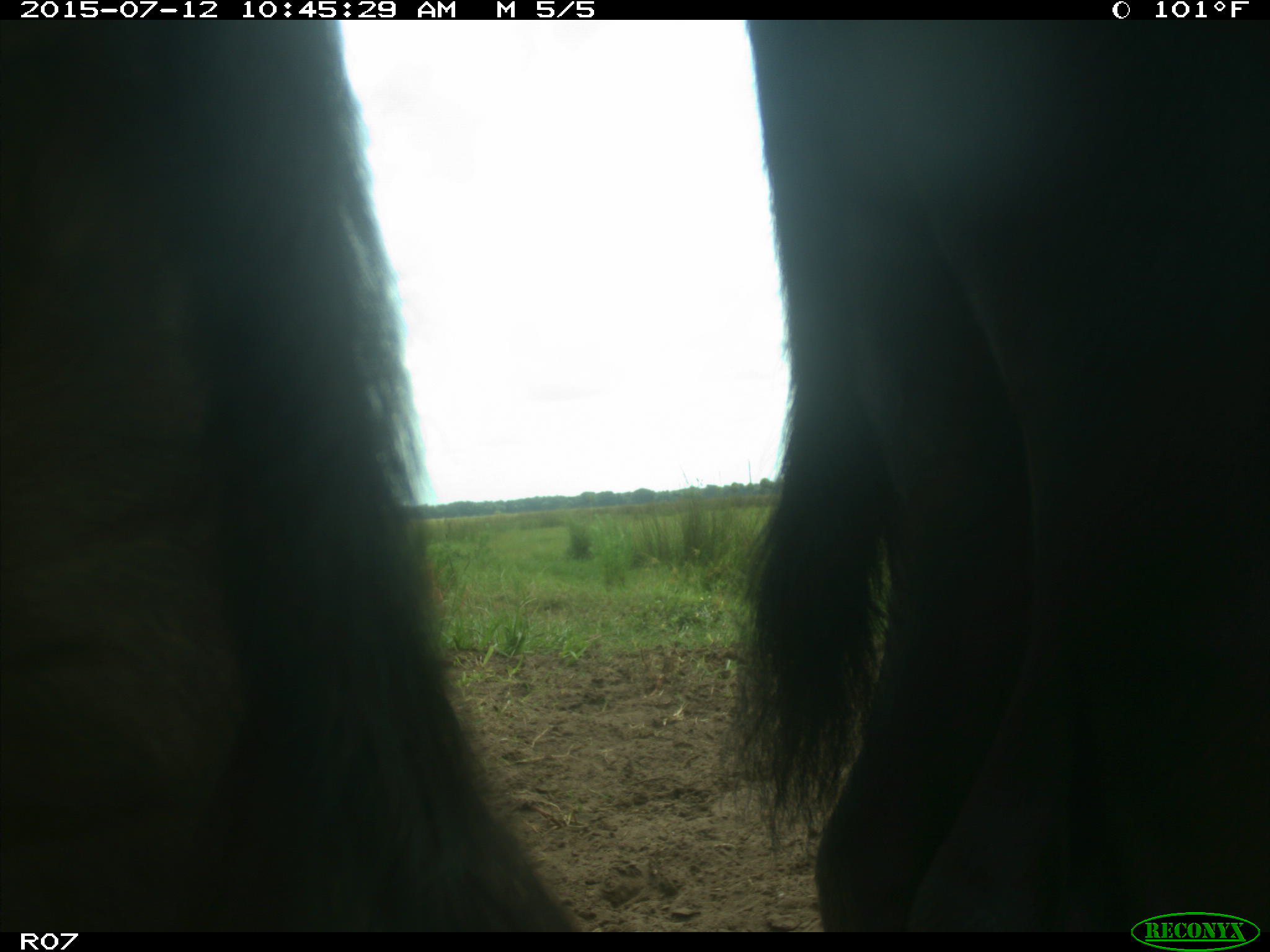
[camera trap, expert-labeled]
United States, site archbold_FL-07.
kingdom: Animalia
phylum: Chordata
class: Mammalia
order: Artiodactyla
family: Bovidae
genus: Bos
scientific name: Bos taurus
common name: domestic cow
Bos taurus (domestic cow).